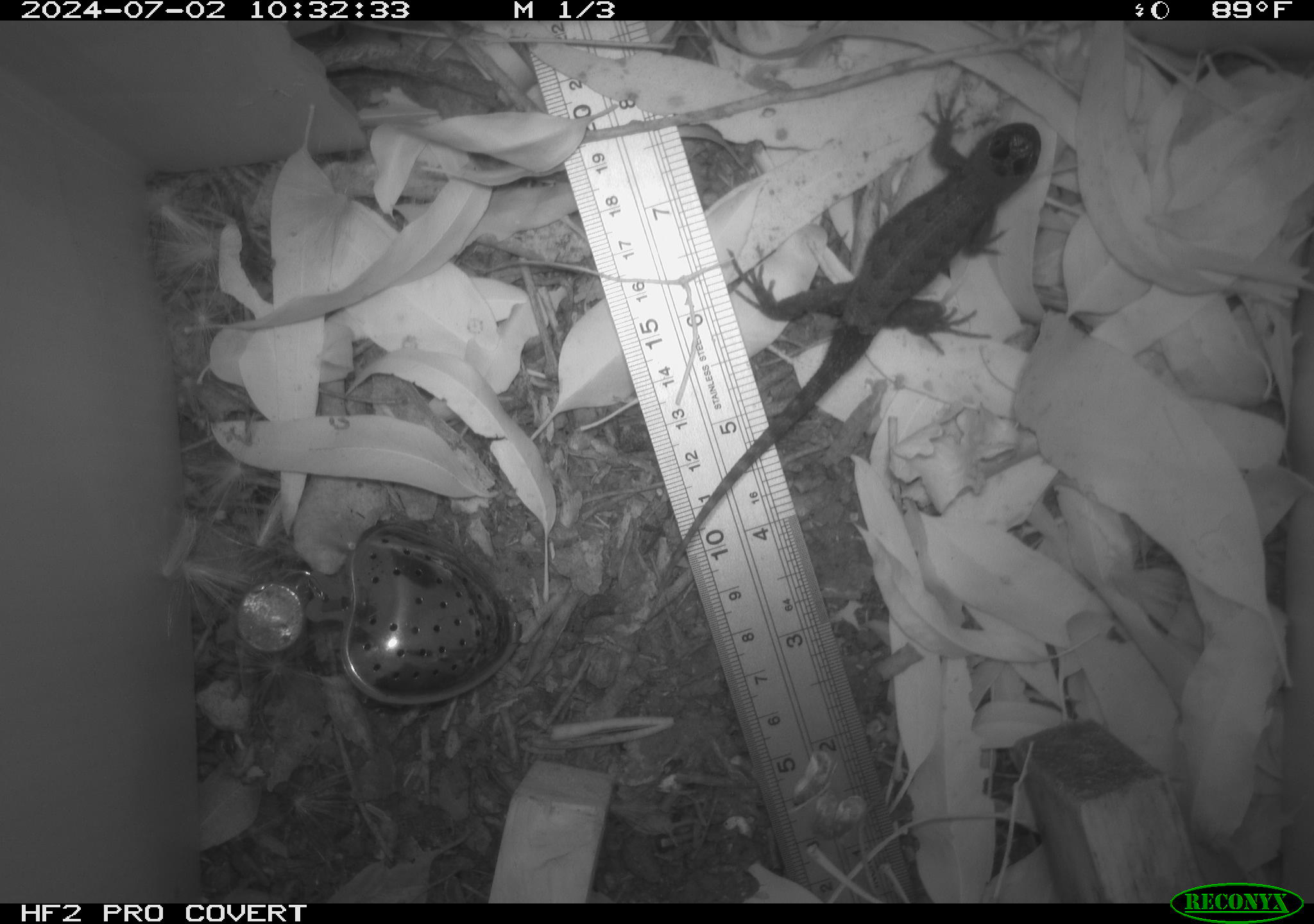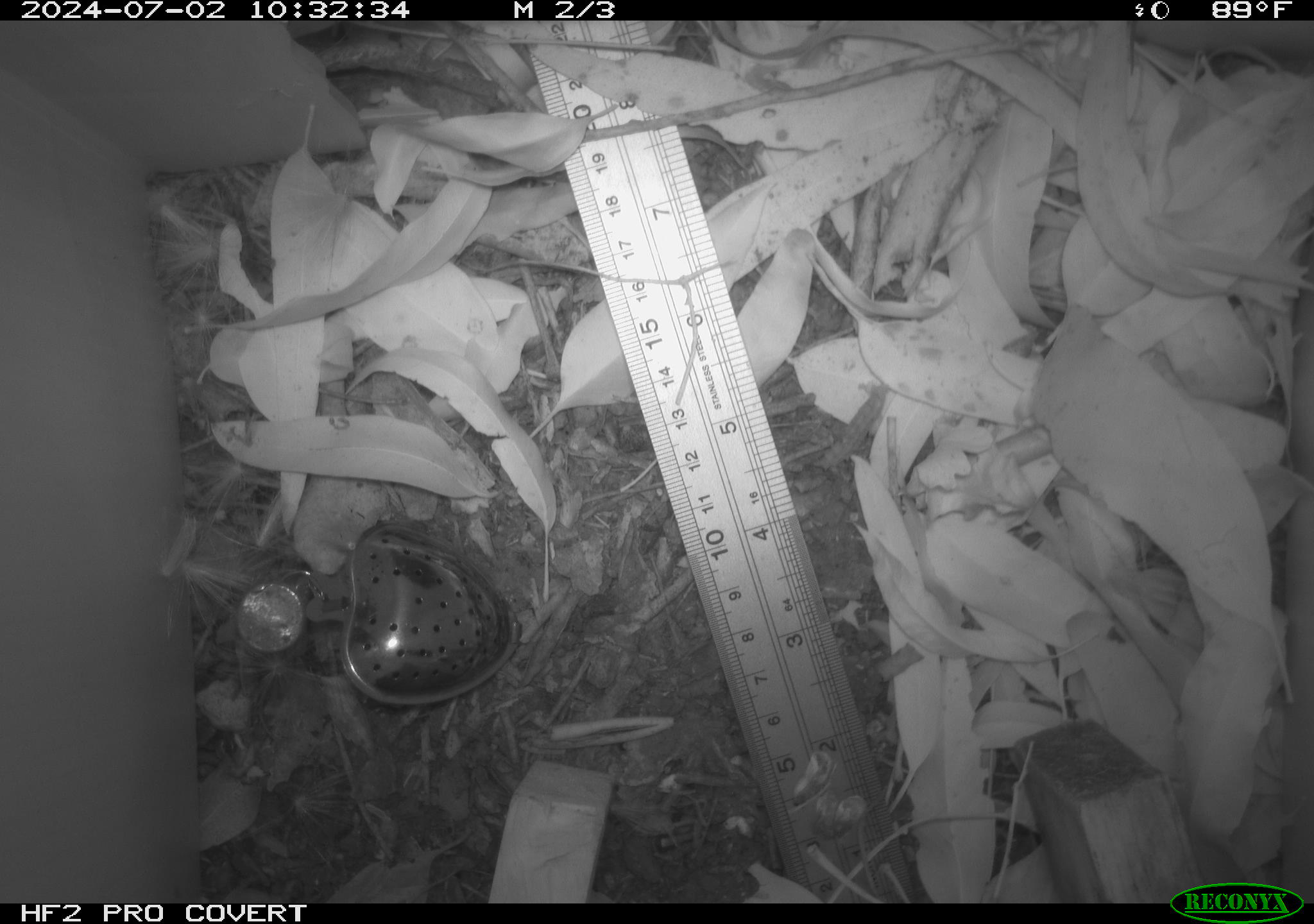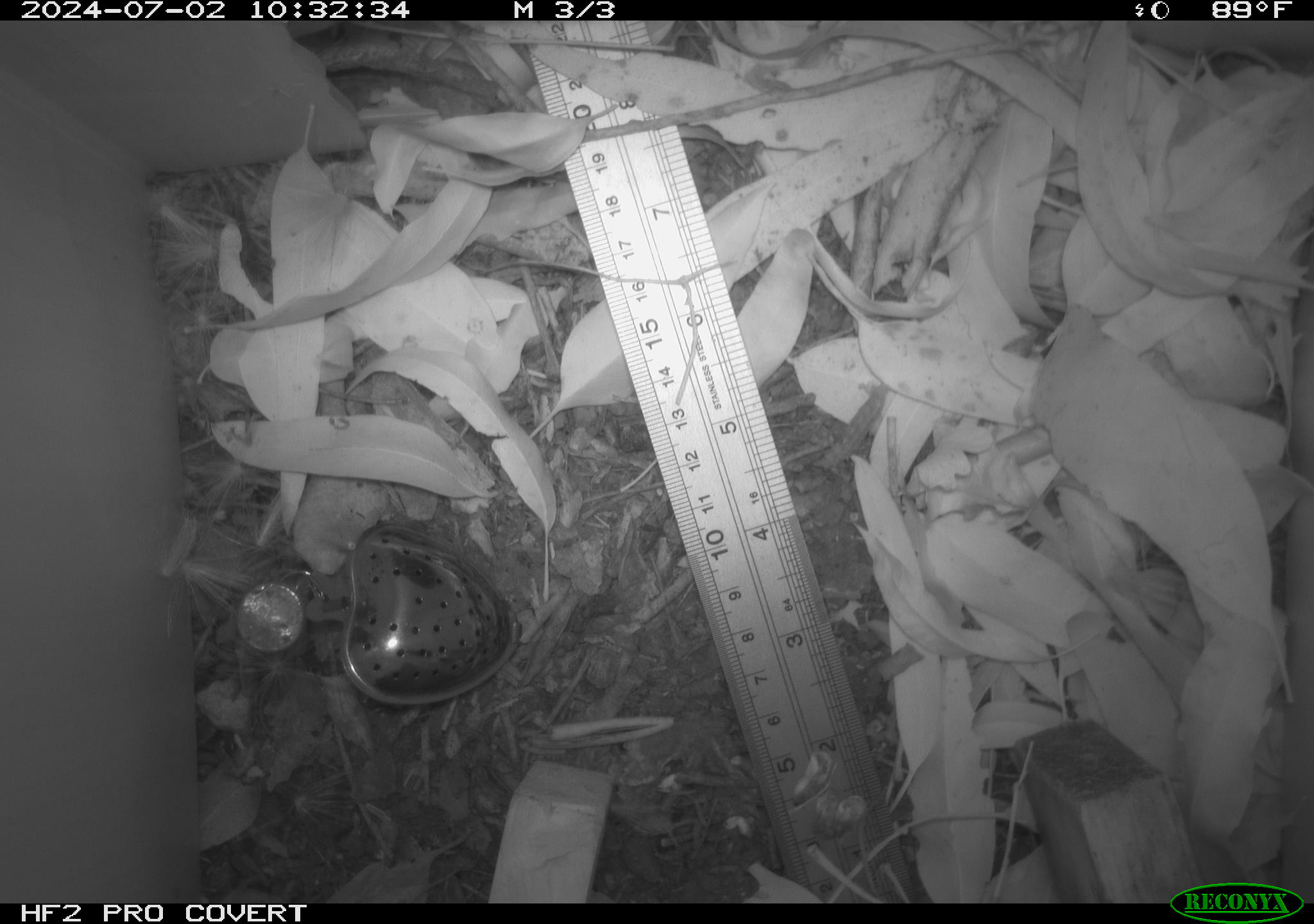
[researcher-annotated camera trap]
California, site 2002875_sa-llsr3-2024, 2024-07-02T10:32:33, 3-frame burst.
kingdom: Animalia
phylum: Chordata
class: Reptilia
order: Squamata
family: Phrynosomatidae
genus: Sceloporus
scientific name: Sceloporus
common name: spiny lizards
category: sceloporus species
Sceloporus species (spiny lizards) (Sceloporus).